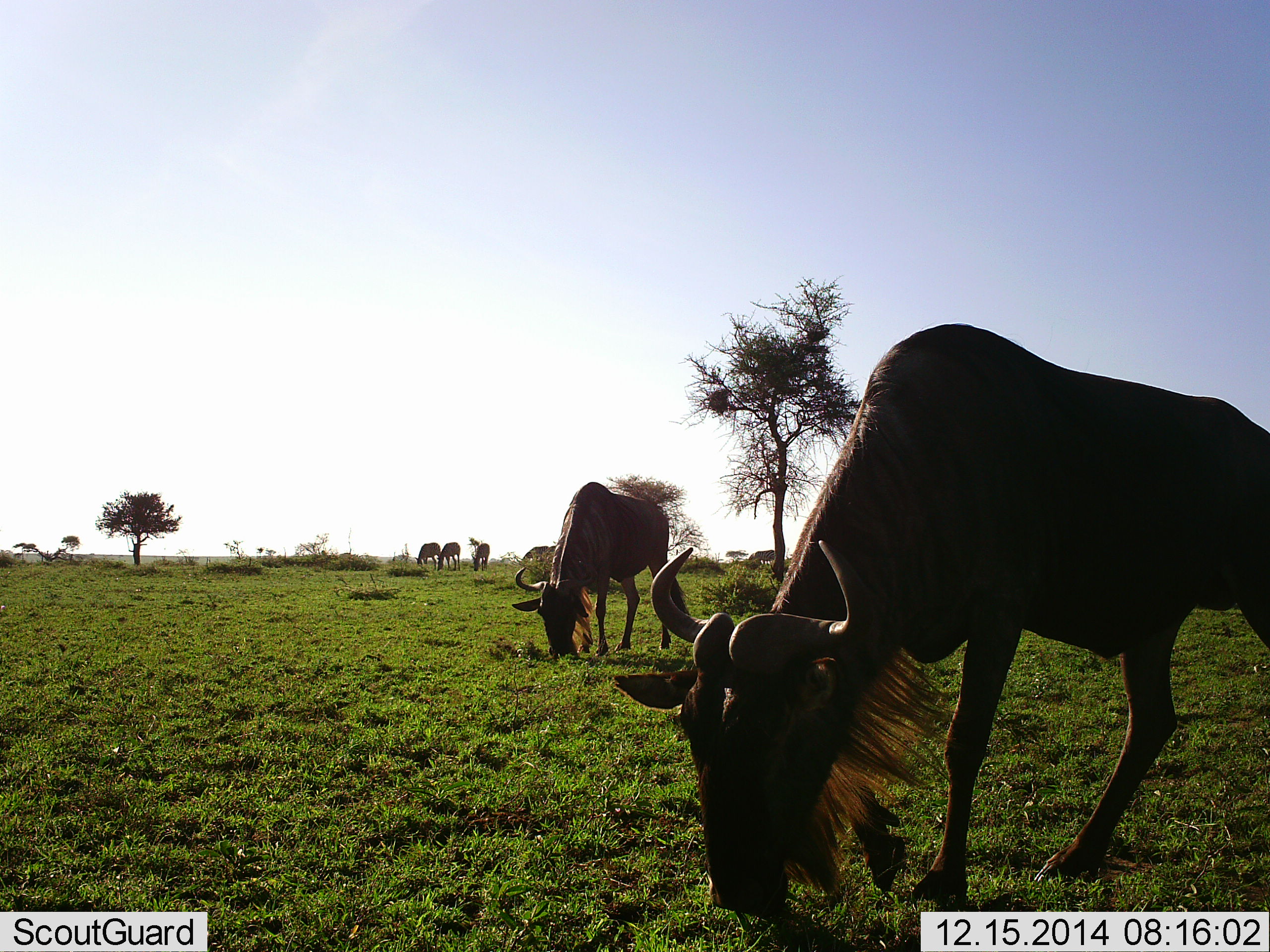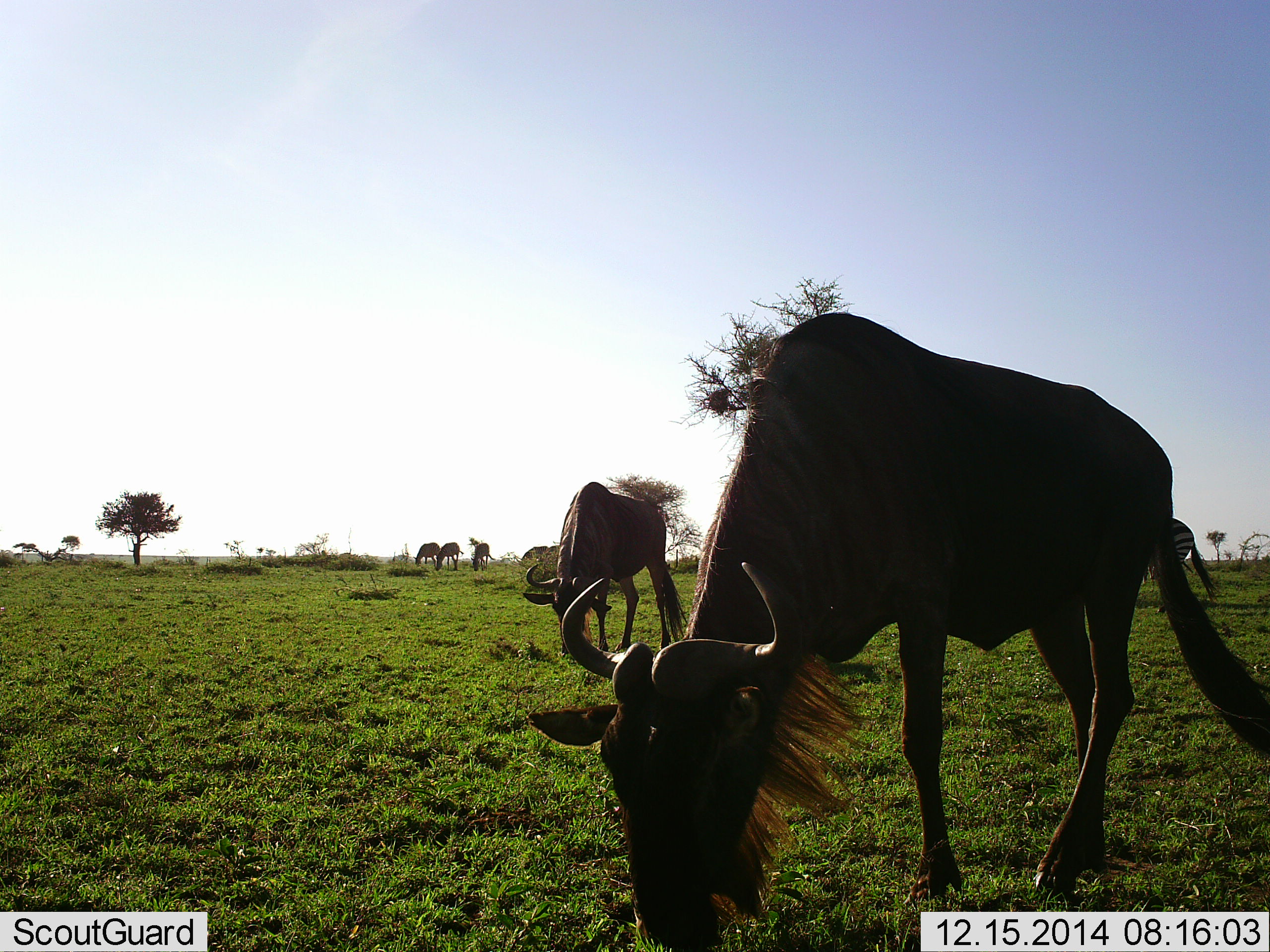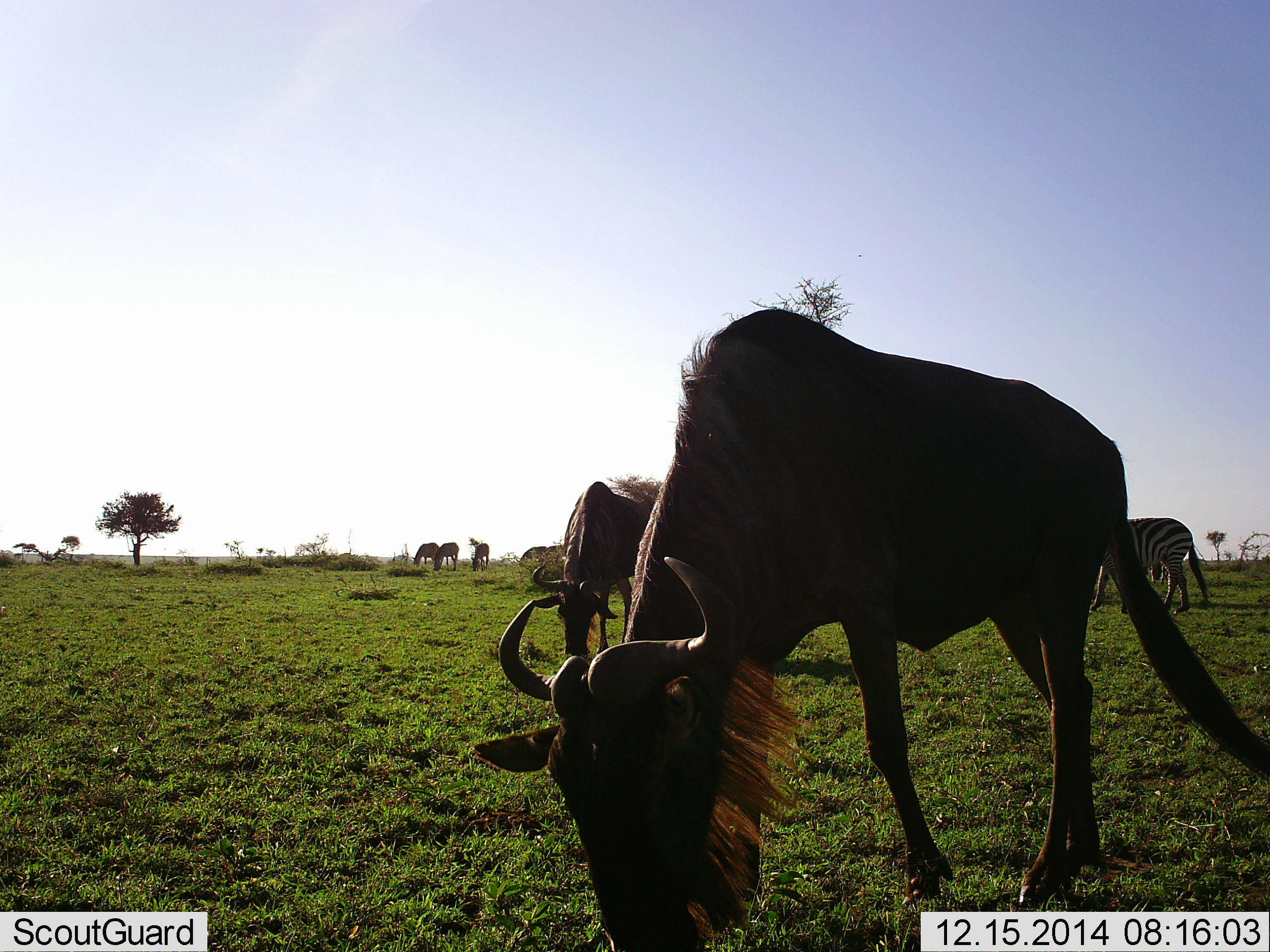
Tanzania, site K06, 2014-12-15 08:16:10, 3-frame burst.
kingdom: Animalia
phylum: Chordata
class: Mammalia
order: Artiodactyla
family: Bovidae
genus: Connochaetes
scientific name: Connochaetes taurinus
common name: blue wildebeest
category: wildebeest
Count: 5.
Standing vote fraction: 23%.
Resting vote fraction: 0%.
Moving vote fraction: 38%.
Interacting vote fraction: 8%.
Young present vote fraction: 0%.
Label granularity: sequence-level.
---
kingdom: Animalia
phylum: Chordata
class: Mammalia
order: Perissodactyla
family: Equidae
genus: Equus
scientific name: Equus quagga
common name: plains zebra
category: zebra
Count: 1.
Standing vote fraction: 60%.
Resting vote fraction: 0%.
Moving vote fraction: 20%.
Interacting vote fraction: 0%.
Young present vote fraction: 0%.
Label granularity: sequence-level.